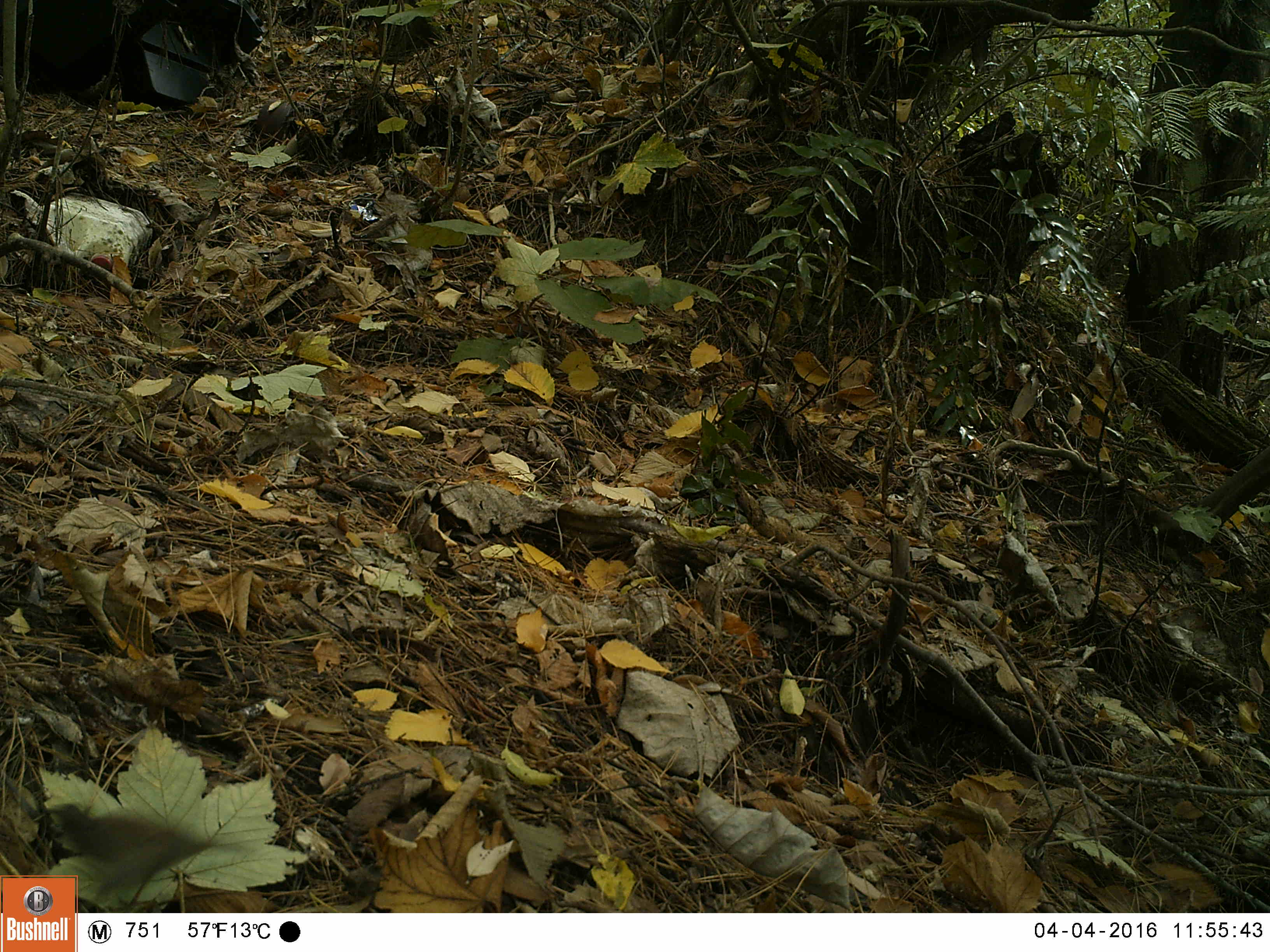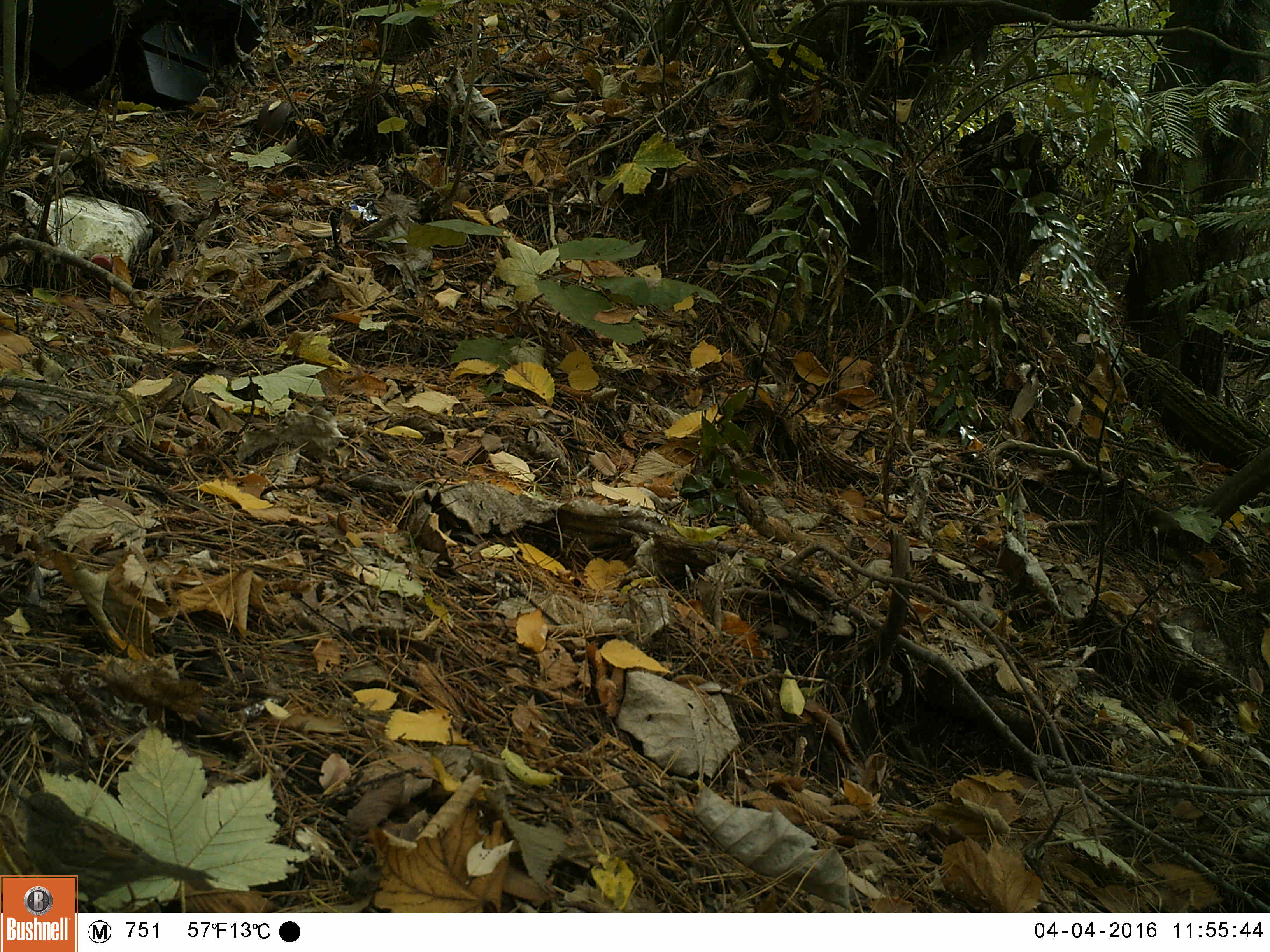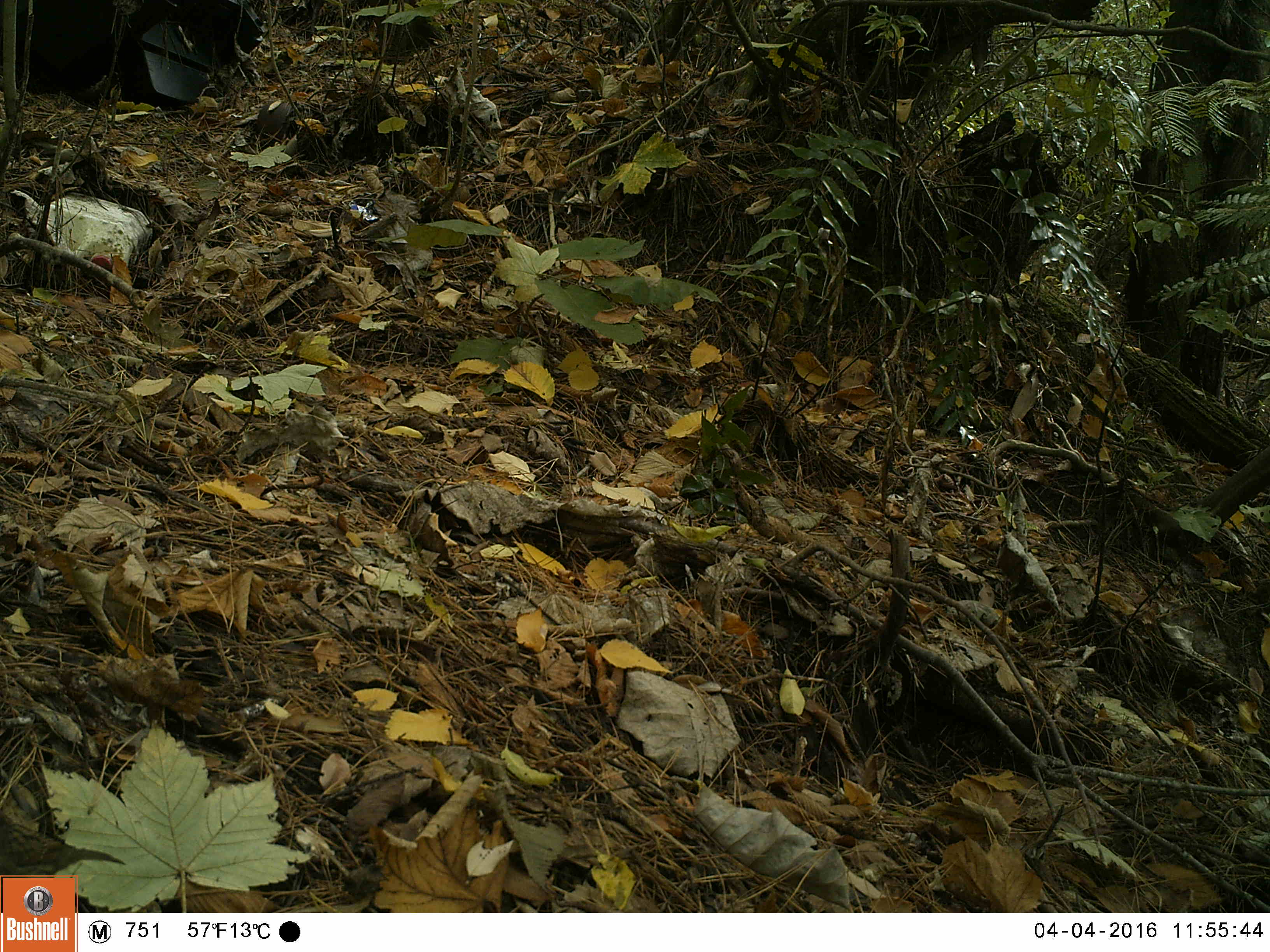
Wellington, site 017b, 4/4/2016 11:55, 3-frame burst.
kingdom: Animalia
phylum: Chordata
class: Aves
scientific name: Aves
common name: bird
Bird (Aves).